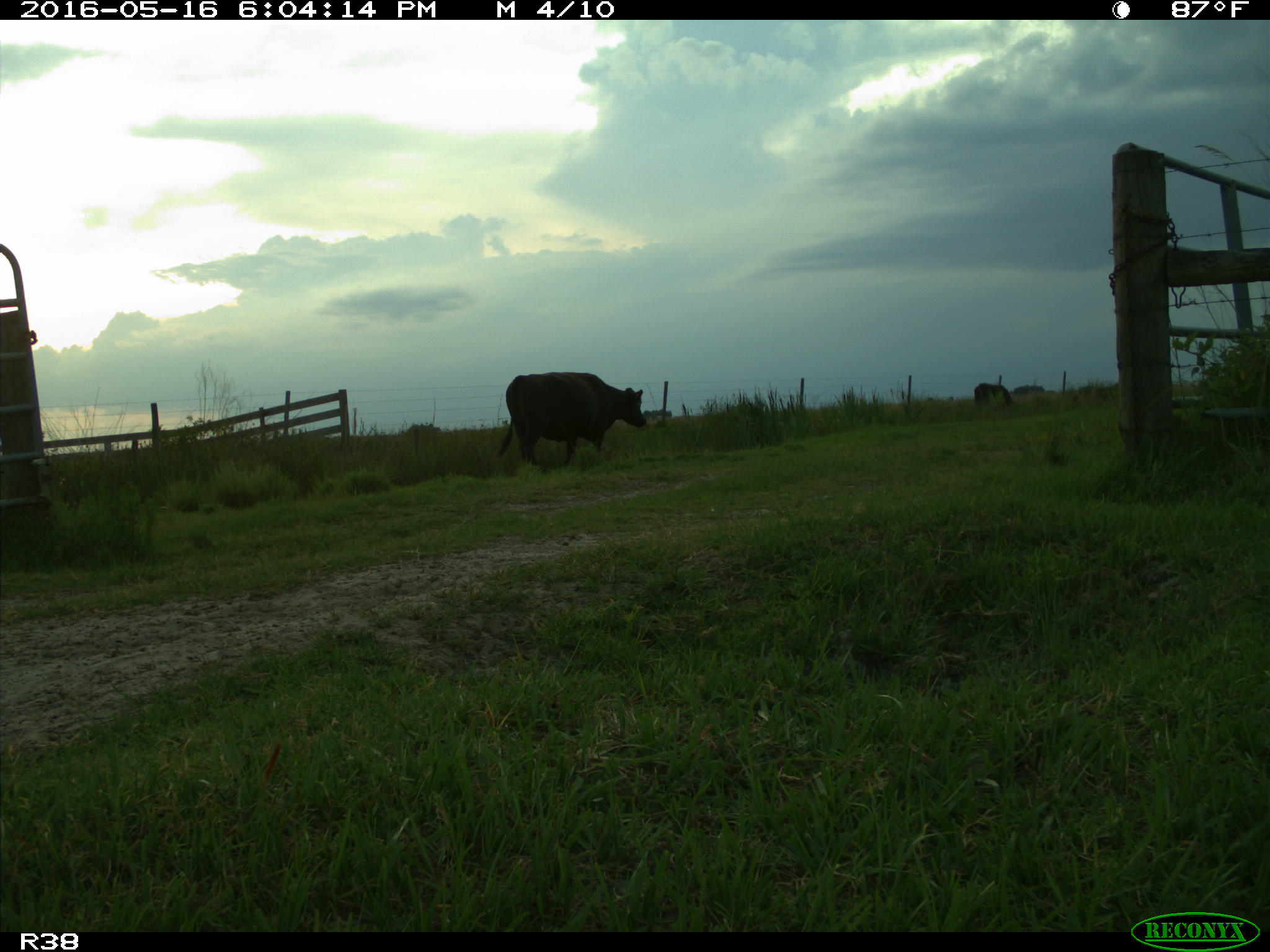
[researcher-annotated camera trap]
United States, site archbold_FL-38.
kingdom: Animalia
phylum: Chordata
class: Mammalia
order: Artiodactyla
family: Bovidae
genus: Bos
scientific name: Bos taurus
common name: domestic cow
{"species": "Bos taurus (domestic cow)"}